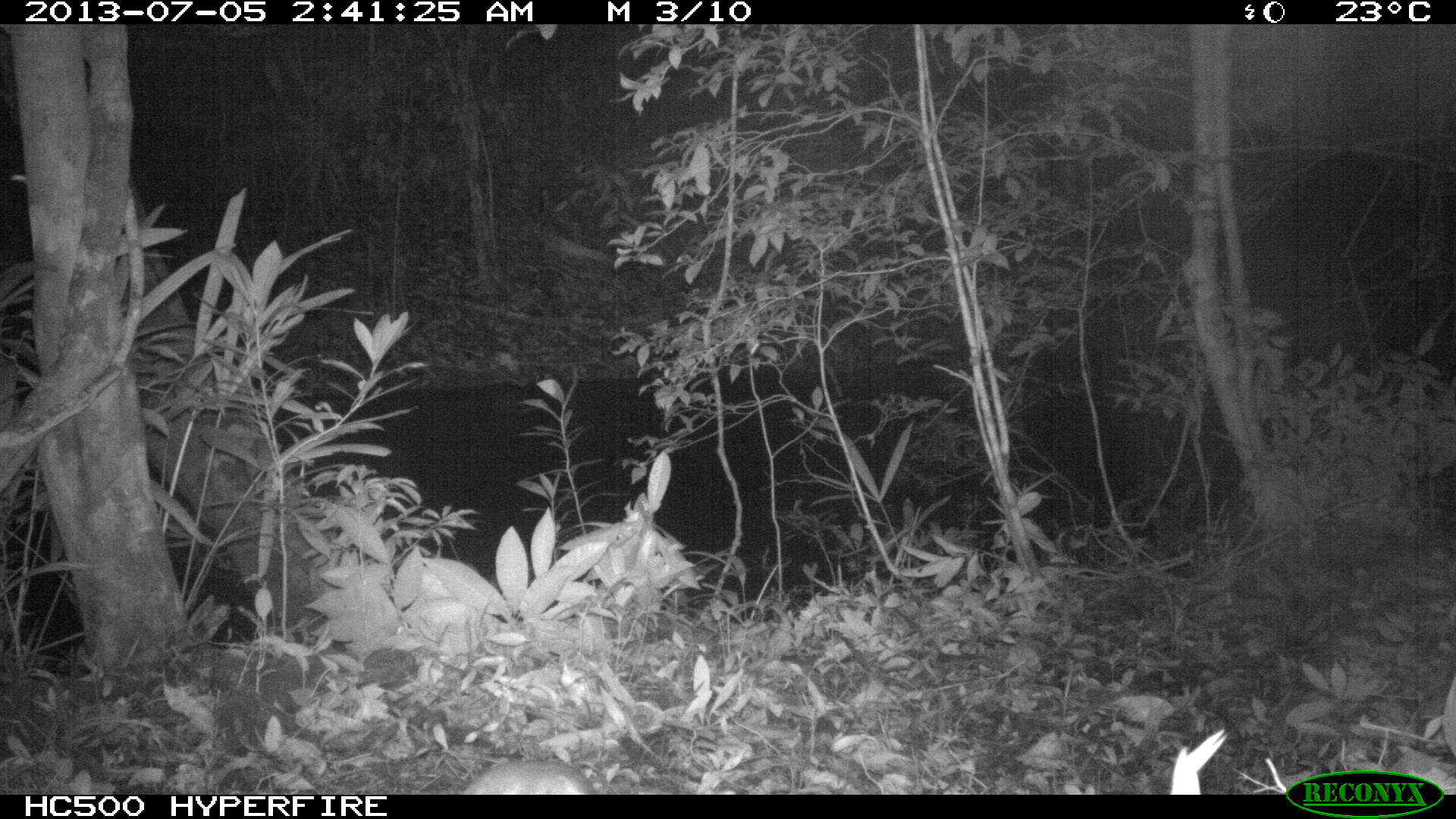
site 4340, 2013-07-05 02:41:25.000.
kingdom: Animalia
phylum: Chordata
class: Mammalia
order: Rodentia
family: Cuniculidae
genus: Cuniculus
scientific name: Cuniculus paca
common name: lowland paca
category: agouti paca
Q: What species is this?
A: Agouti paca (lowland paca) (Cuniculus paca).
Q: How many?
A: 1.